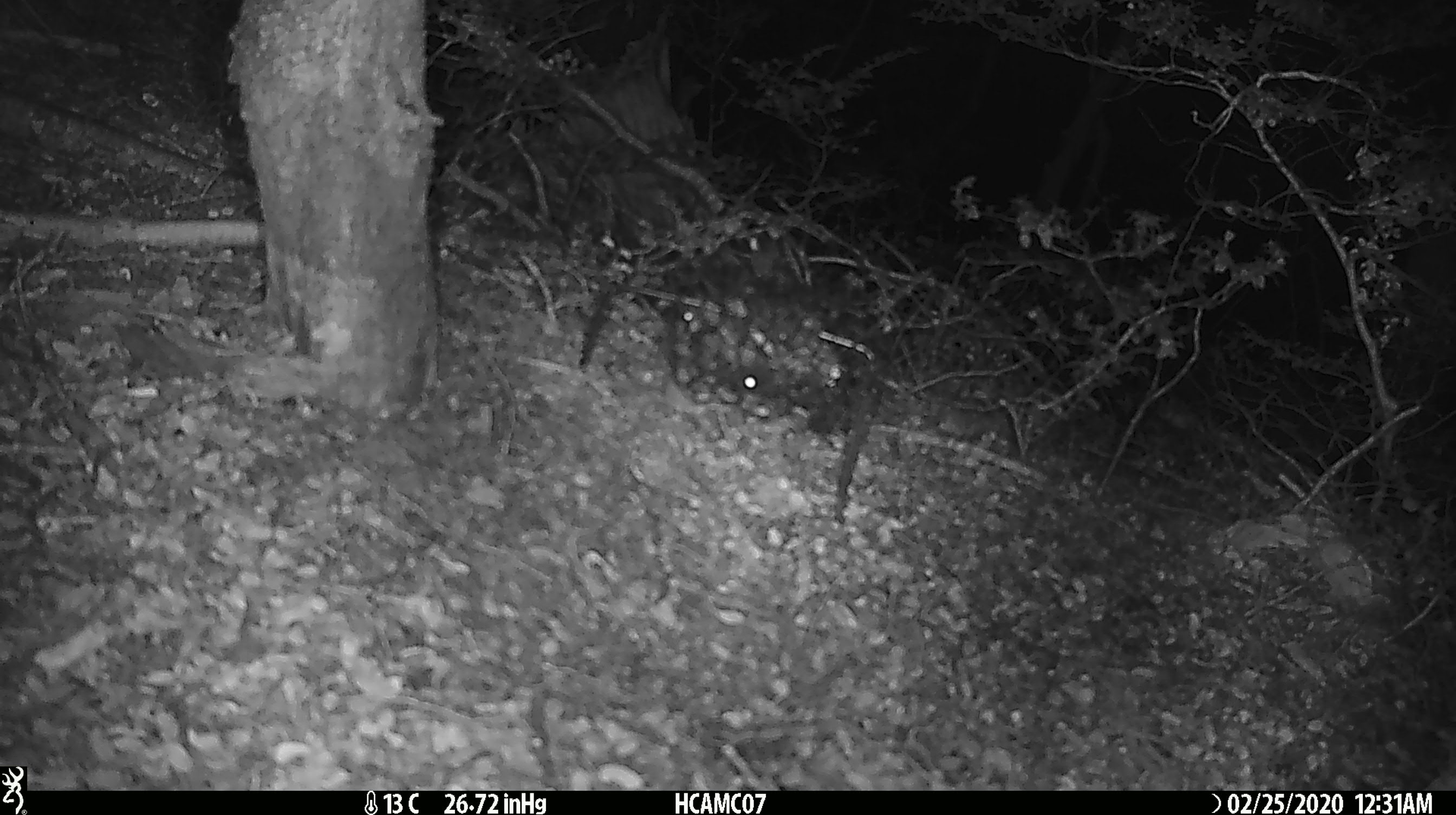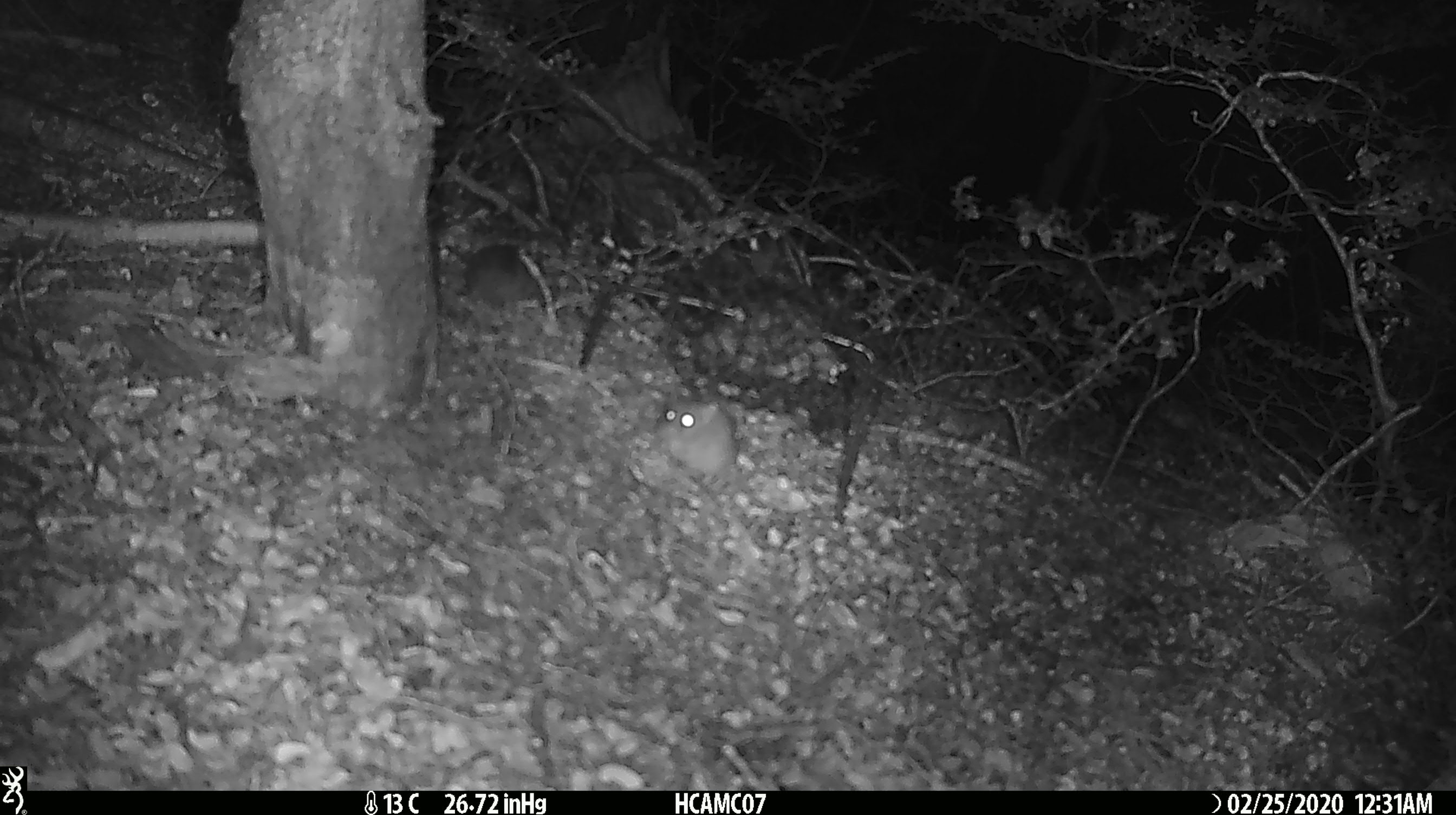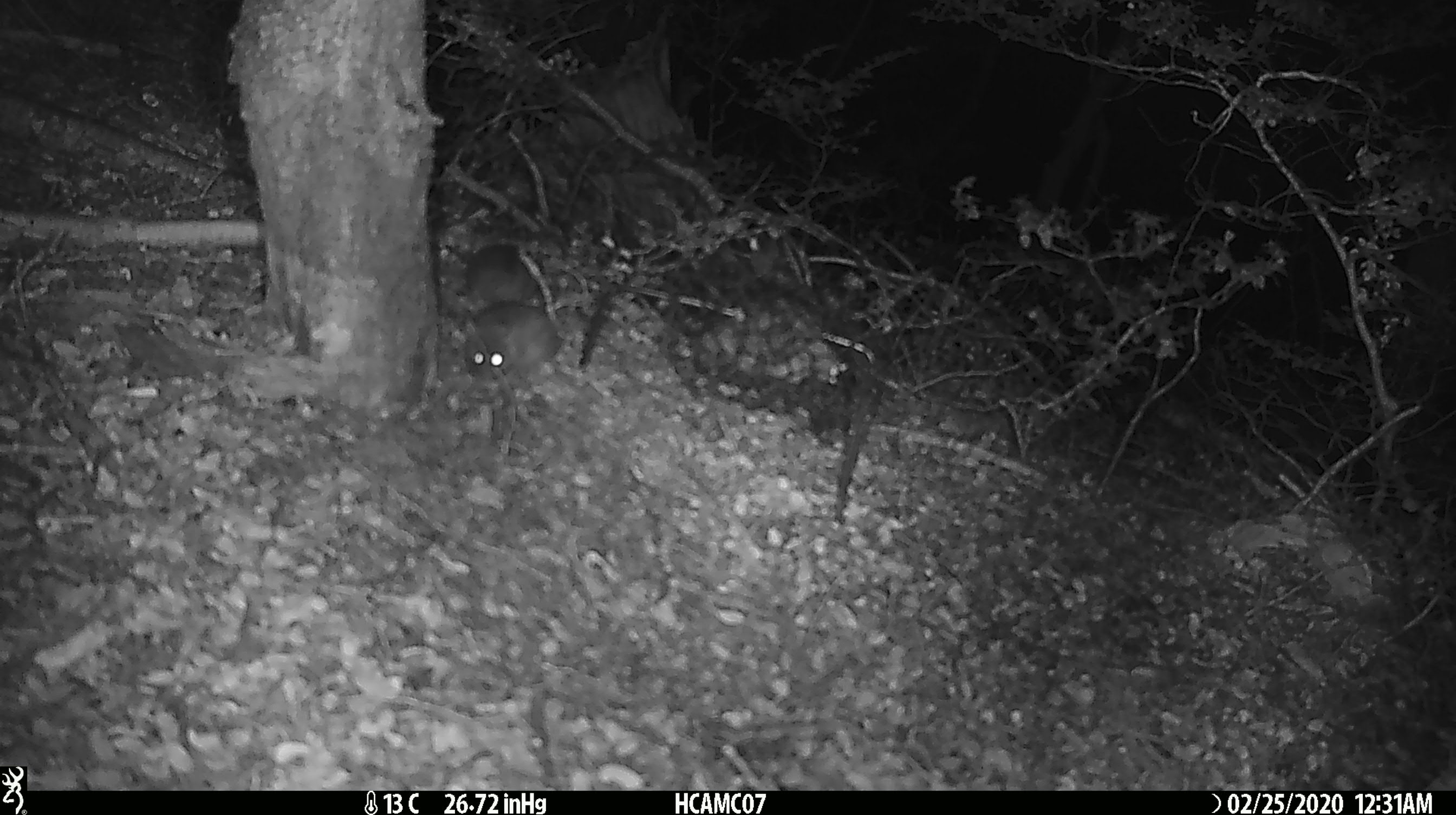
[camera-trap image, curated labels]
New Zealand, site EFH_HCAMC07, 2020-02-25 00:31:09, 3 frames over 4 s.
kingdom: Animalia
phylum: Chordata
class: Mammalia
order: Rodentia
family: Muridae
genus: Mus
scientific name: Mus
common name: mouse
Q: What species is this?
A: Mouse (Mus).